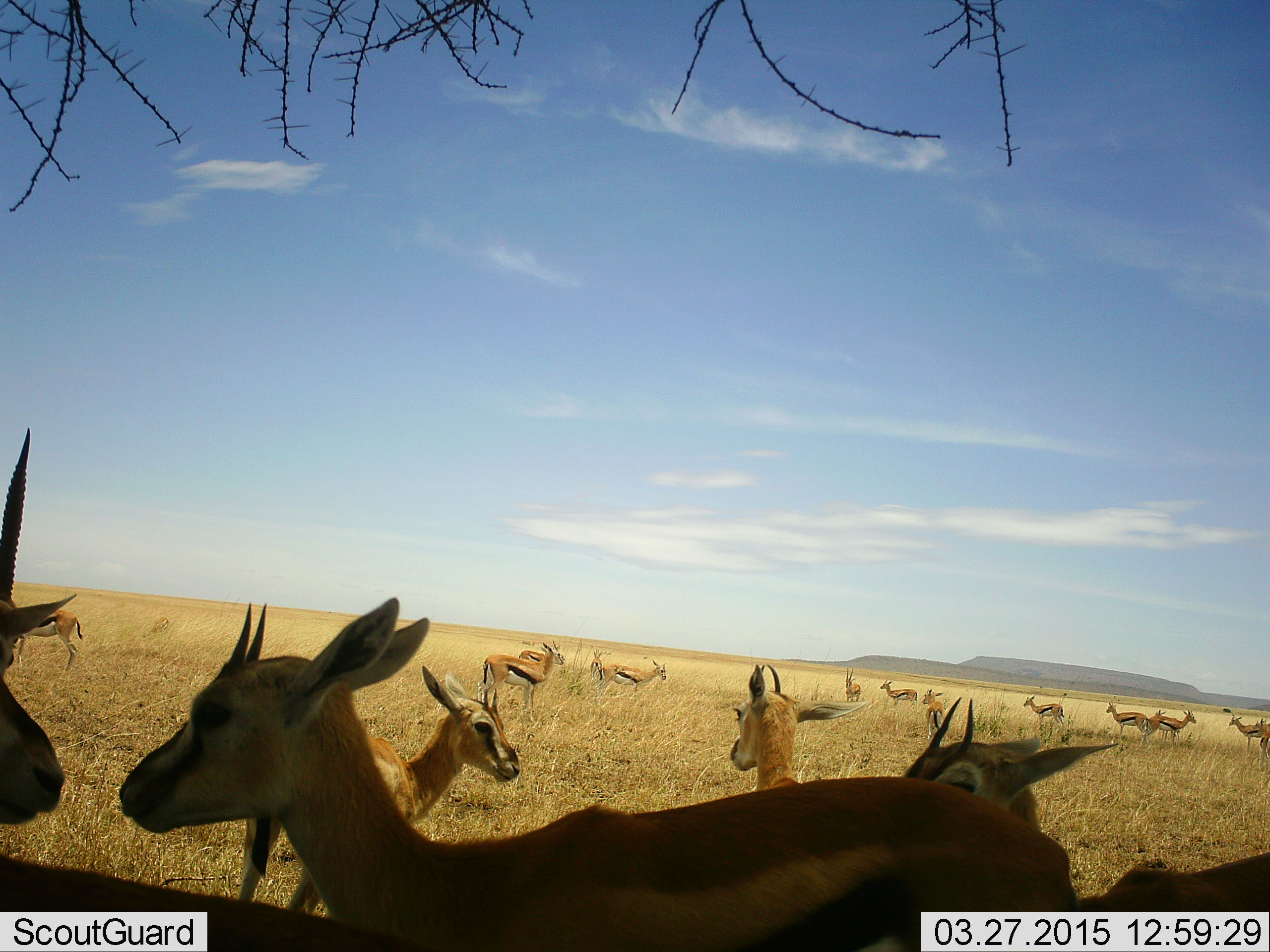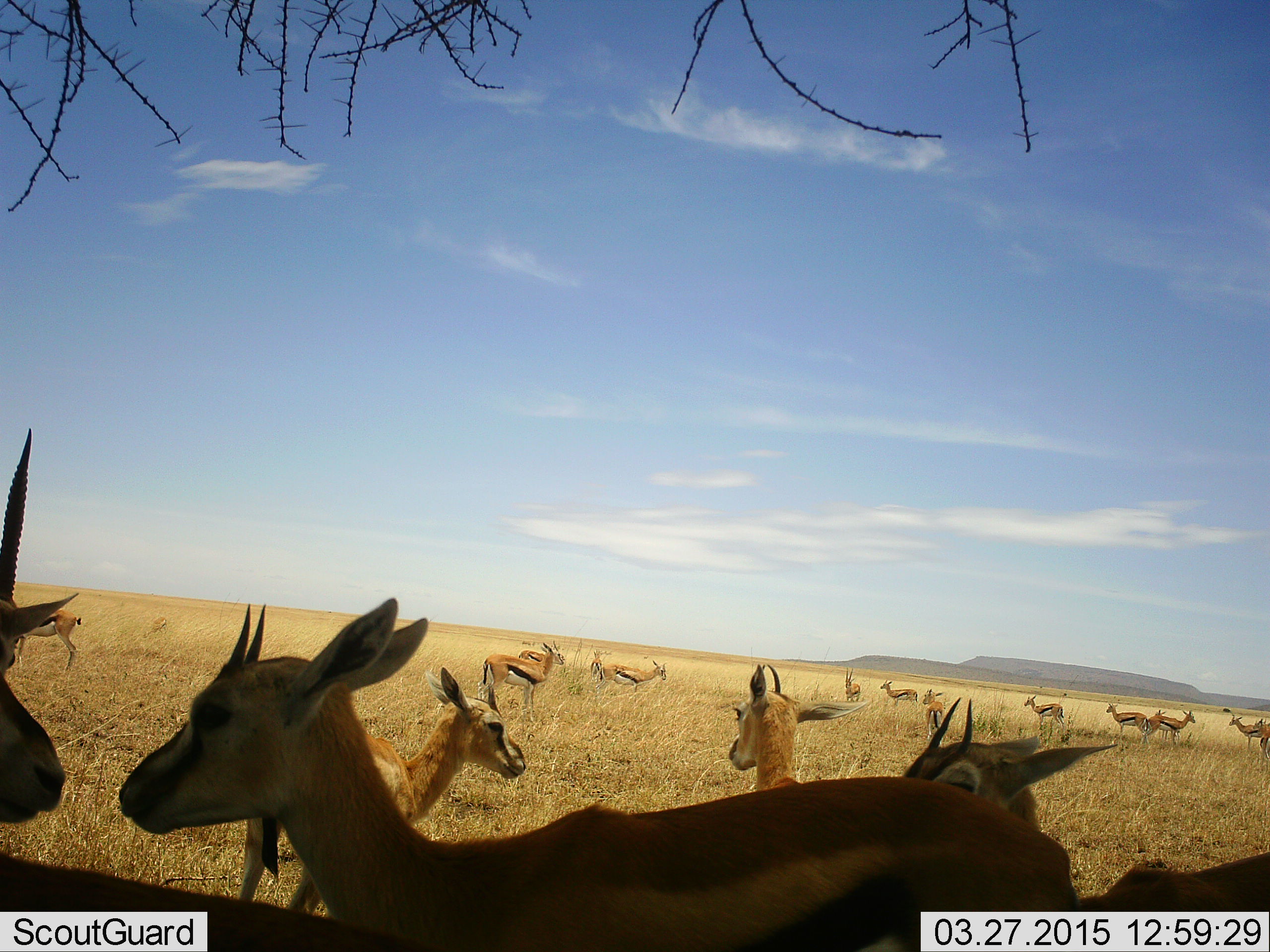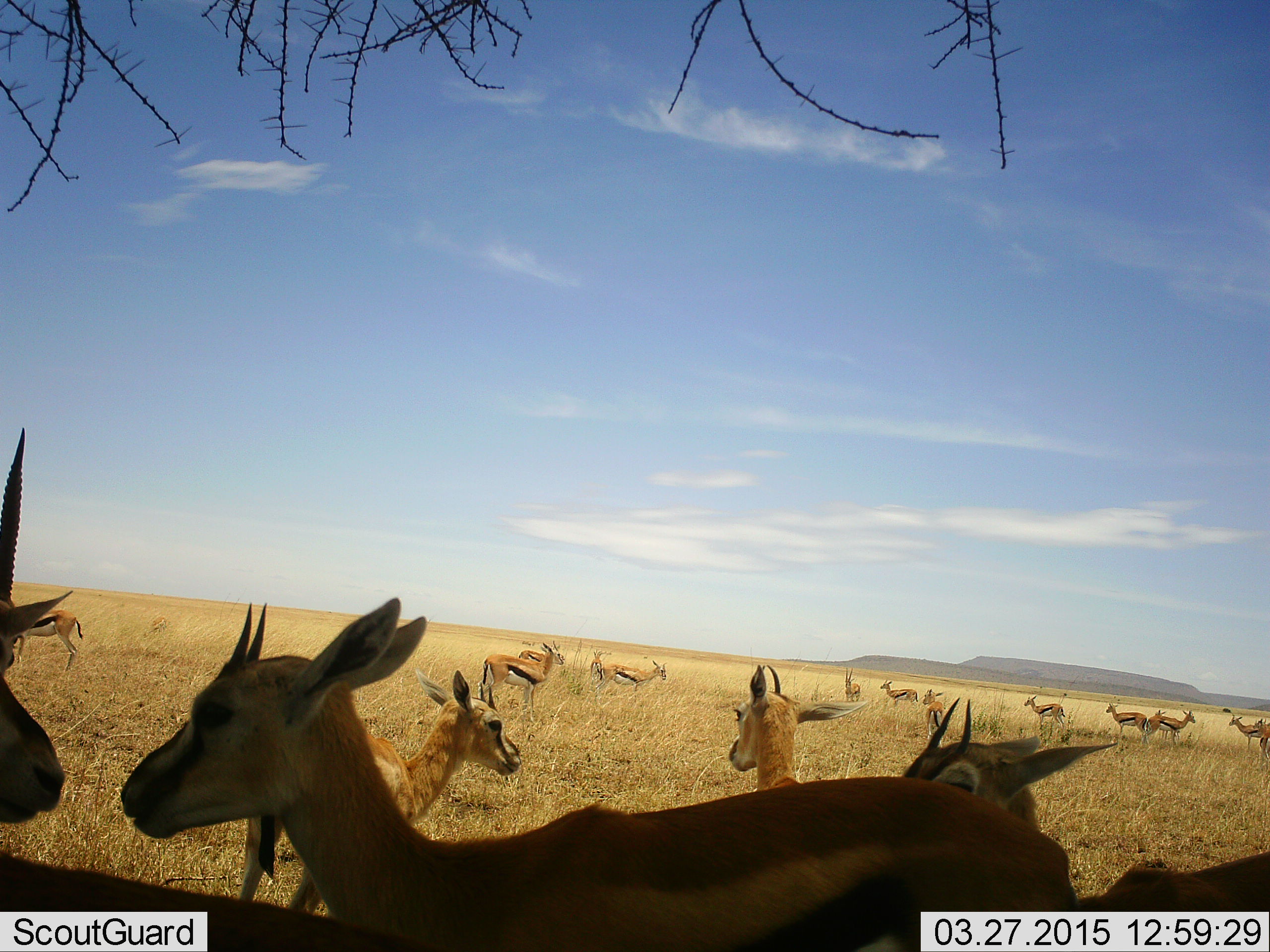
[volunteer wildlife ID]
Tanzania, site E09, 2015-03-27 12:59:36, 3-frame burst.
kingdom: Animalia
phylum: Chordata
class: Mammalia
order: Artiodactyla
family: Bovidae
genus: Eudorcas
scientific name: Eudorcas thomsonii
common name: thomson's gazelle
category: gazellethomsons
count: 11-50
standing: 90%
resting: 0%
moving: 20%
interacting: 20%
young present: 10%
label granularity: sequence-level